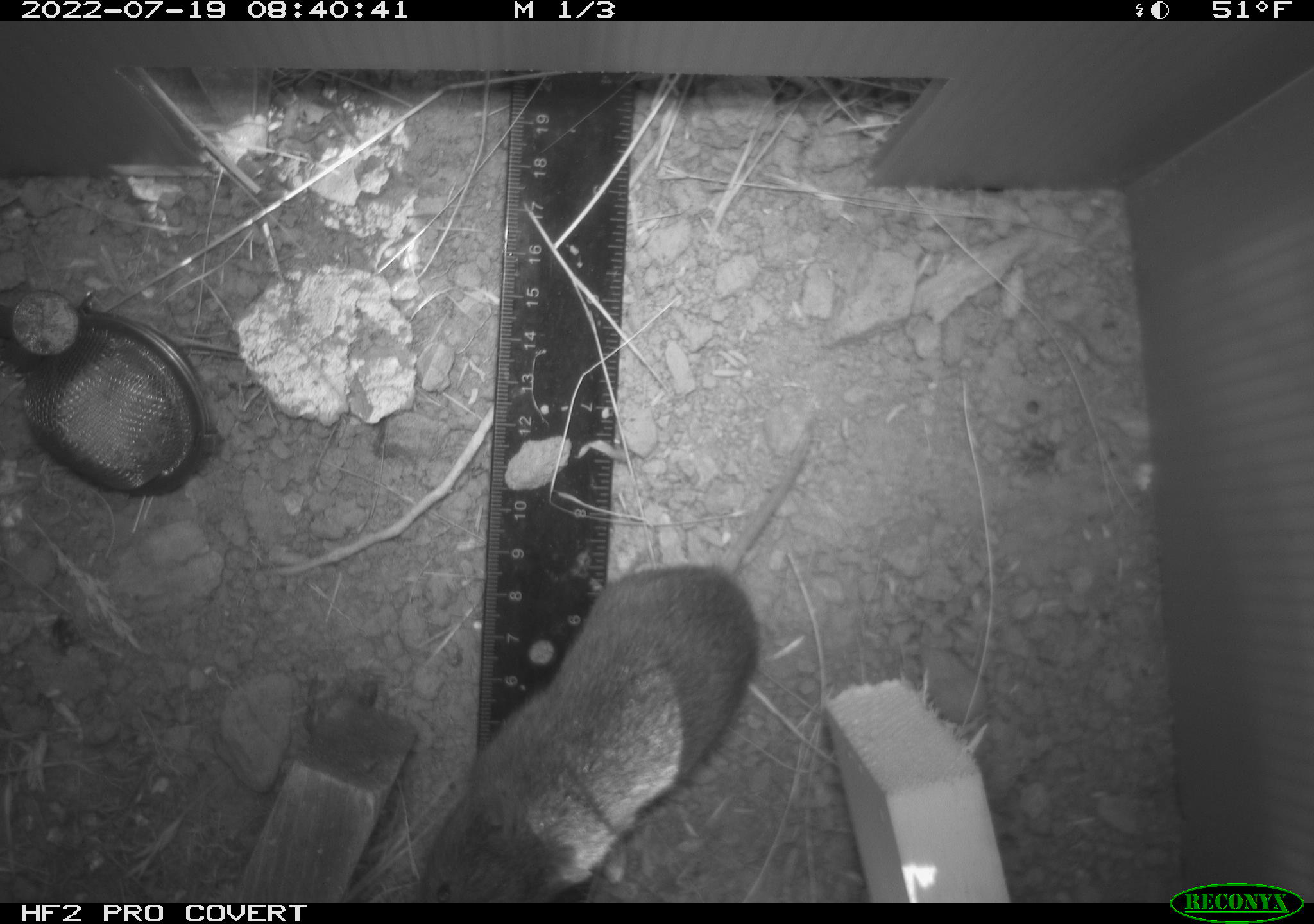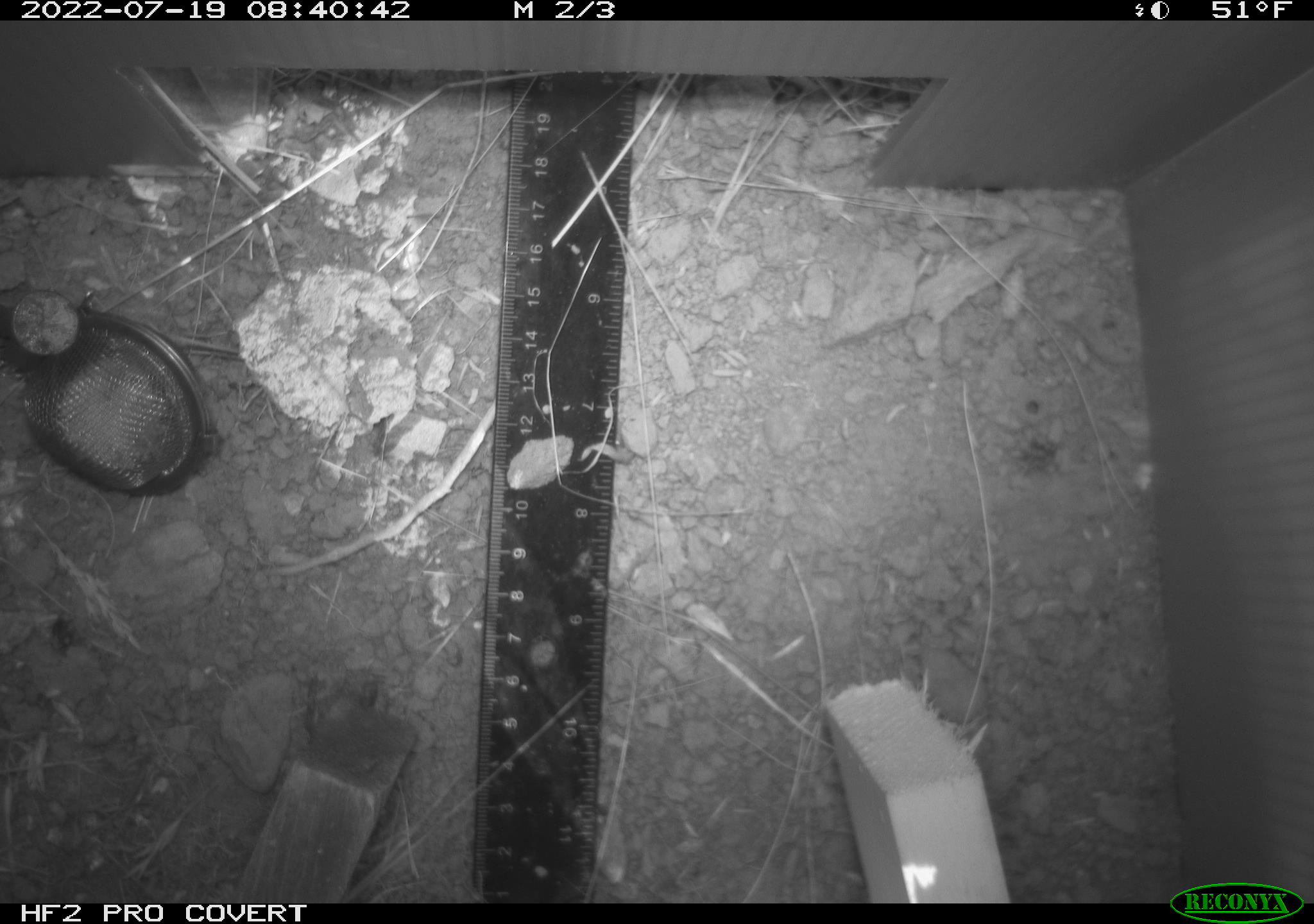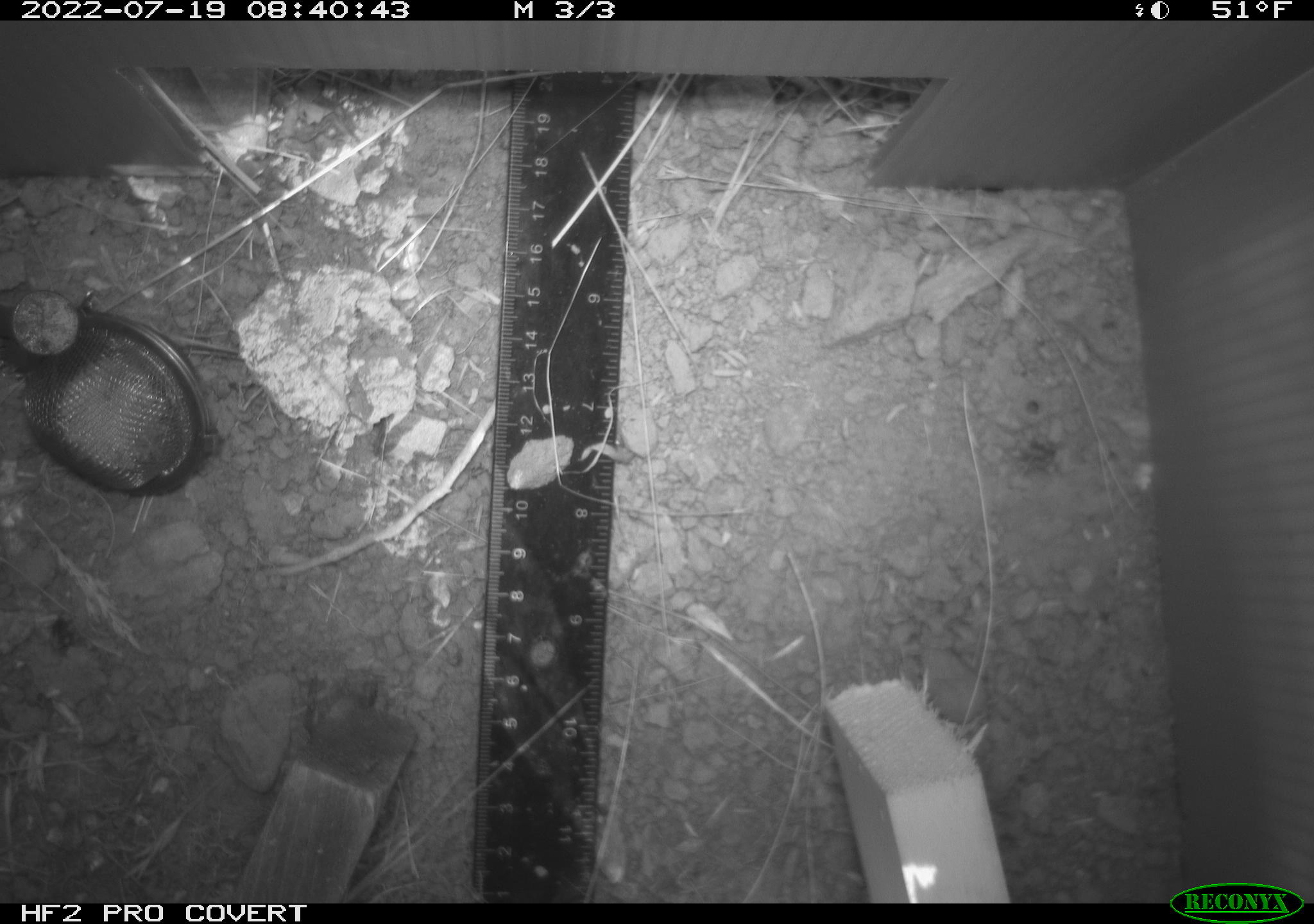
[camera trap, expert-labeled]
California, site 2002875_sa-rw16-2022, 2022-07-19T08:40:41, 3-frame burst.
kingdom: Animalia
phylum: Chordata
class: Mammalia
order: Rodentia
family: Cricetidae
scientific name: Arvicolinae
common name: voles, lemmings, and muskrats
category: arvicolinae subfamily